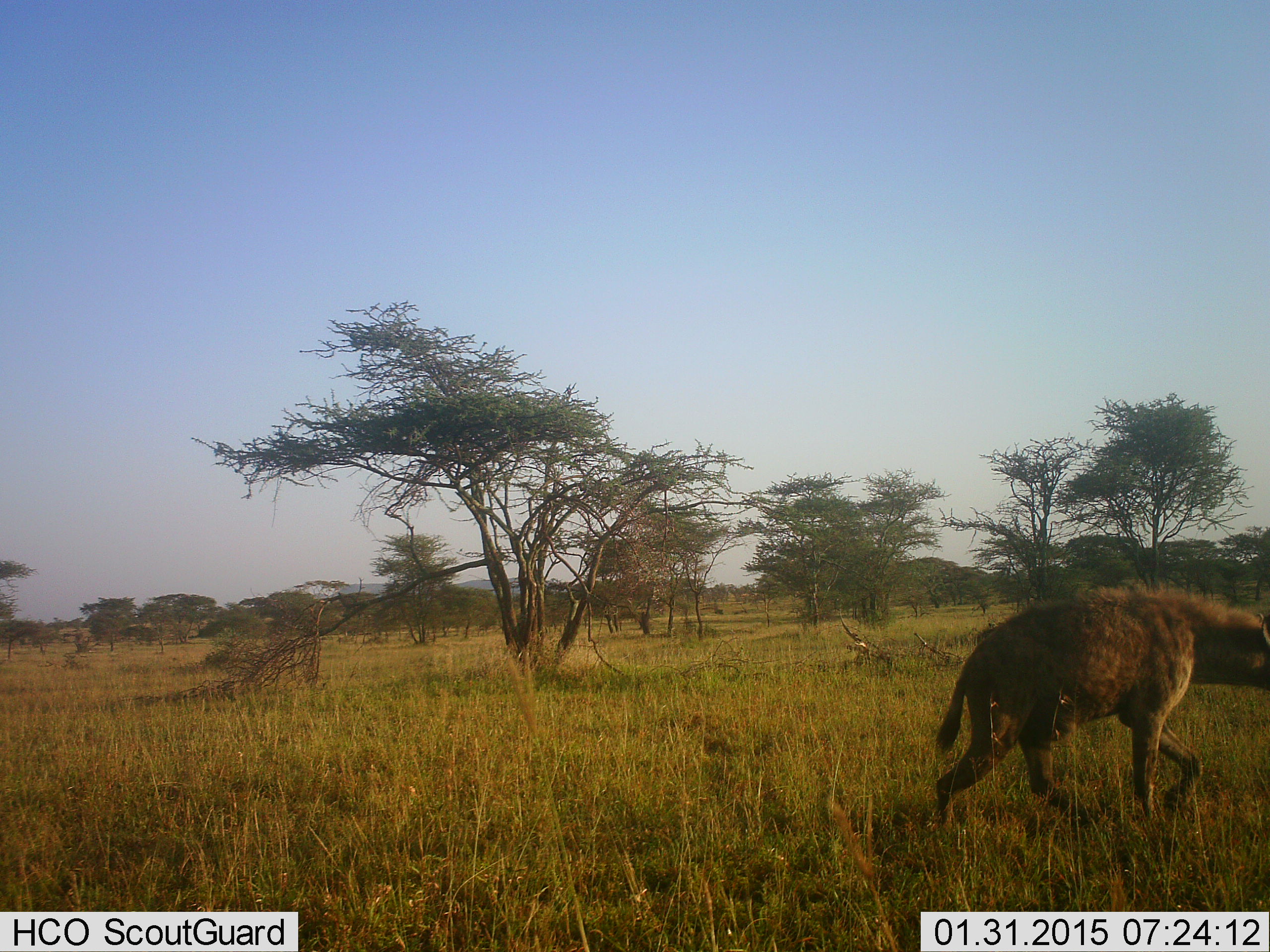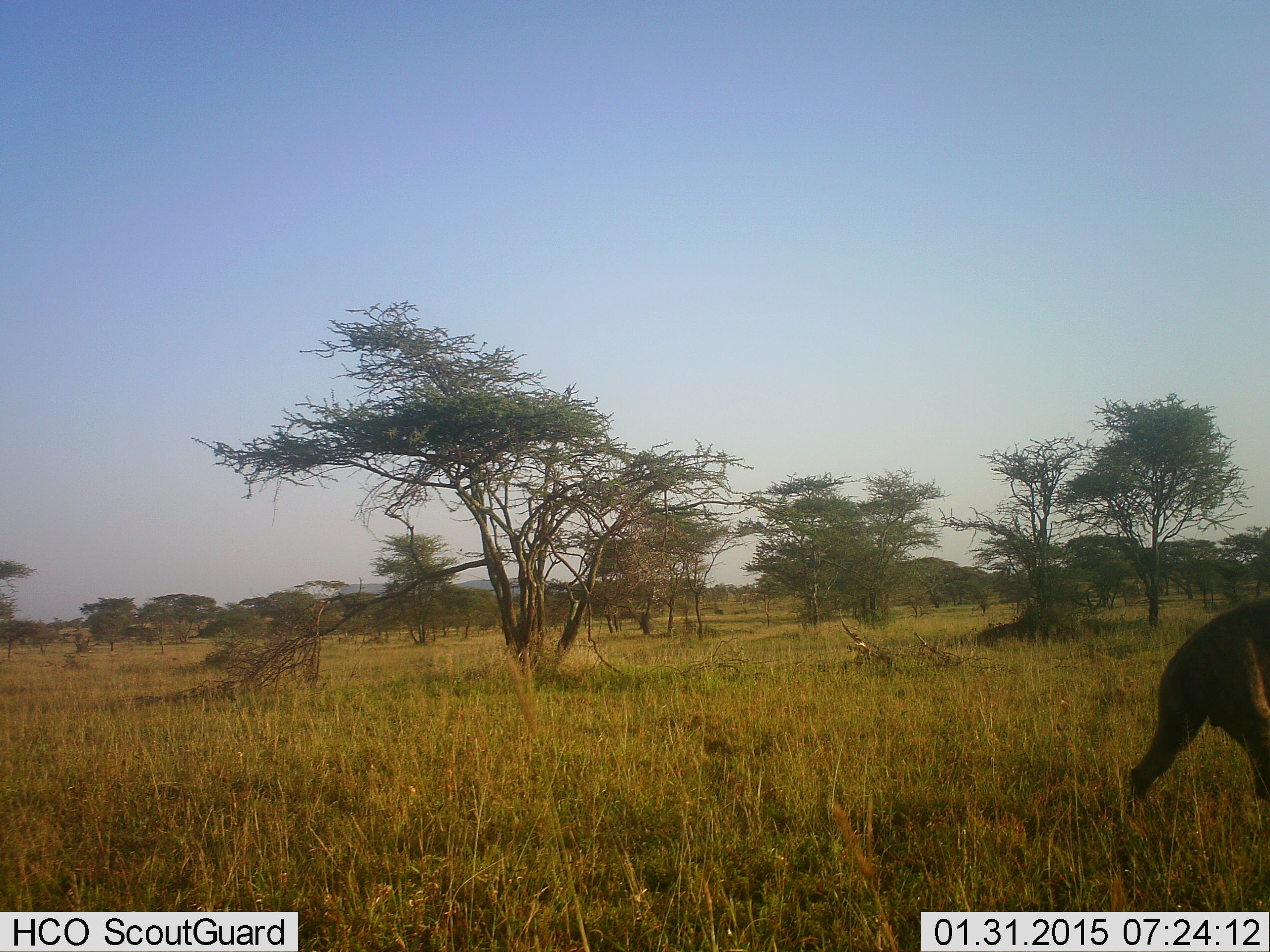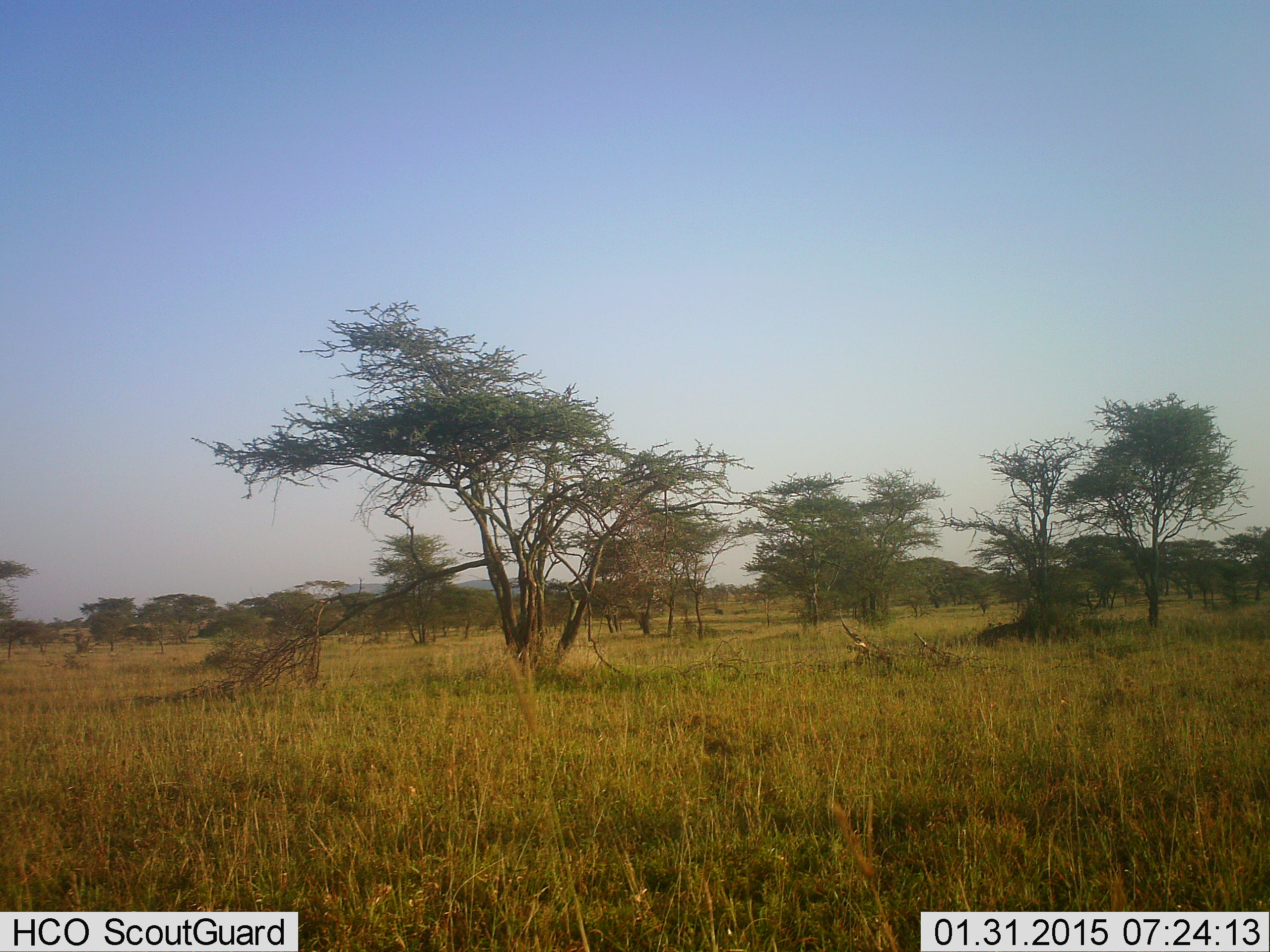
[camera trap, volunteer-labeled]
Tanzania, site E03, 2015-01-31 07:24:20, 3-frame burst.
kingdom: Animalia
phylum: Chordata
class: Mammalia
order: Carnivora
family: Hyaenidae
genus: Crocuta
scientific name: Crocuta crocuta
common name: spotted hyena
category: hyenaspotted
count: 1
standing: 0%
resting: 0%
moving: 100%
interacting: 0%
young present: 0%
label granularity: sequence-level